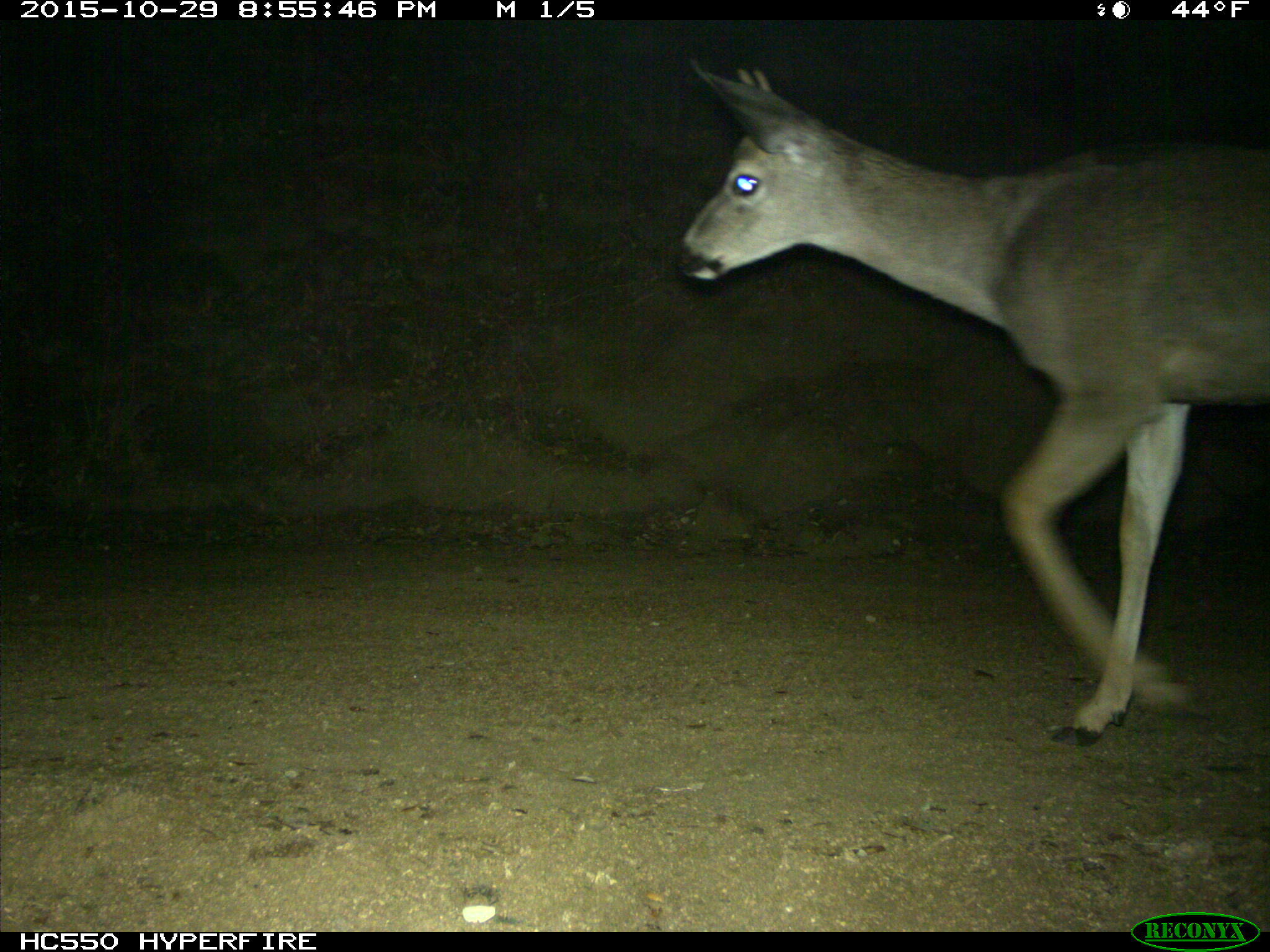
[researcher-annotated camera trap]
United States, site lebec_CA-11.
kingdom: Animalia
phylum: Chordata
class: Mammalia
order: Artiodactyla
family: Cervidae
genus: Odocoileus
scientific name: Odocoileus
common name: deer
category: unidentified deer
Unidentified deer (deer) (Odocoileus).